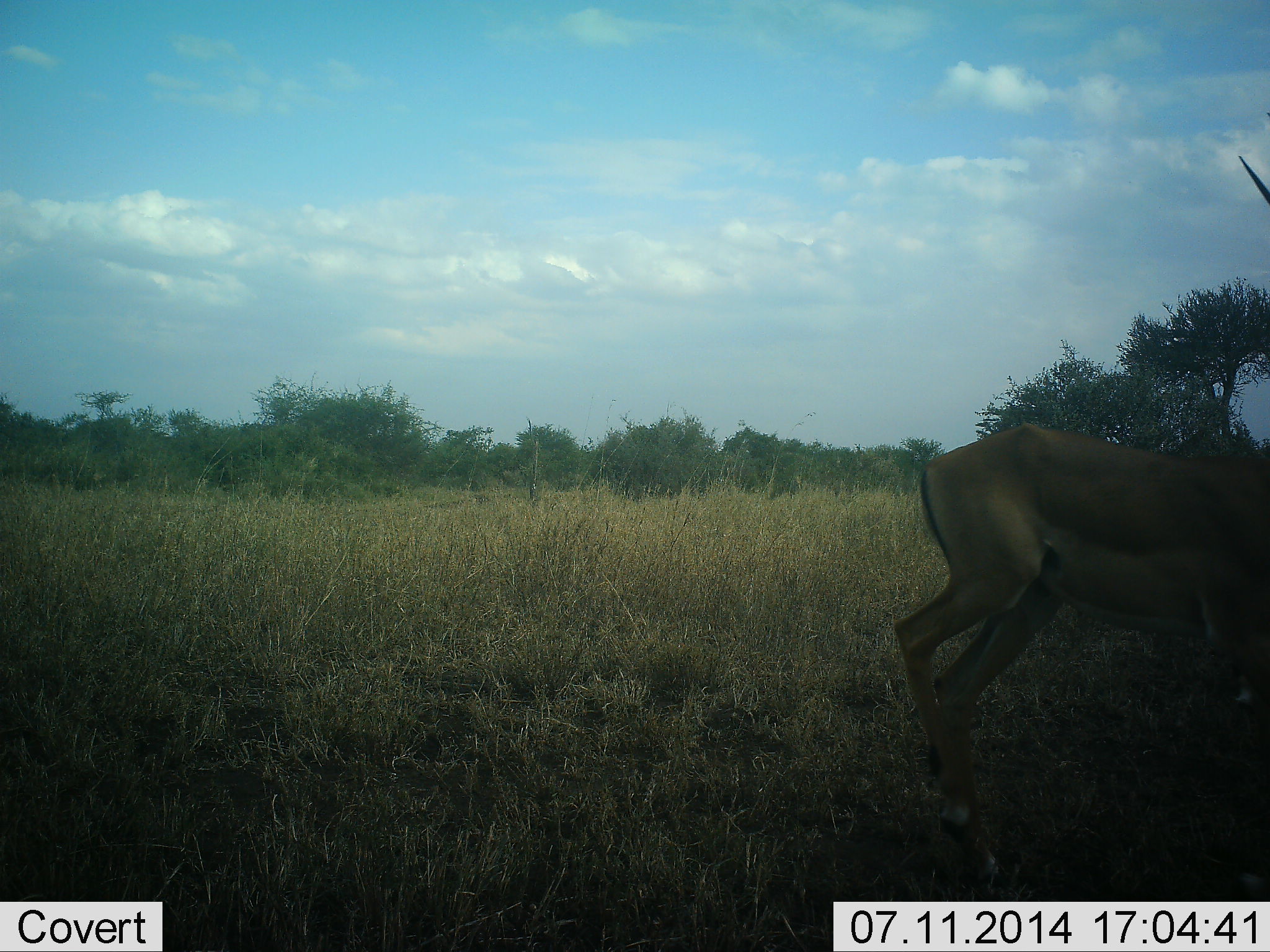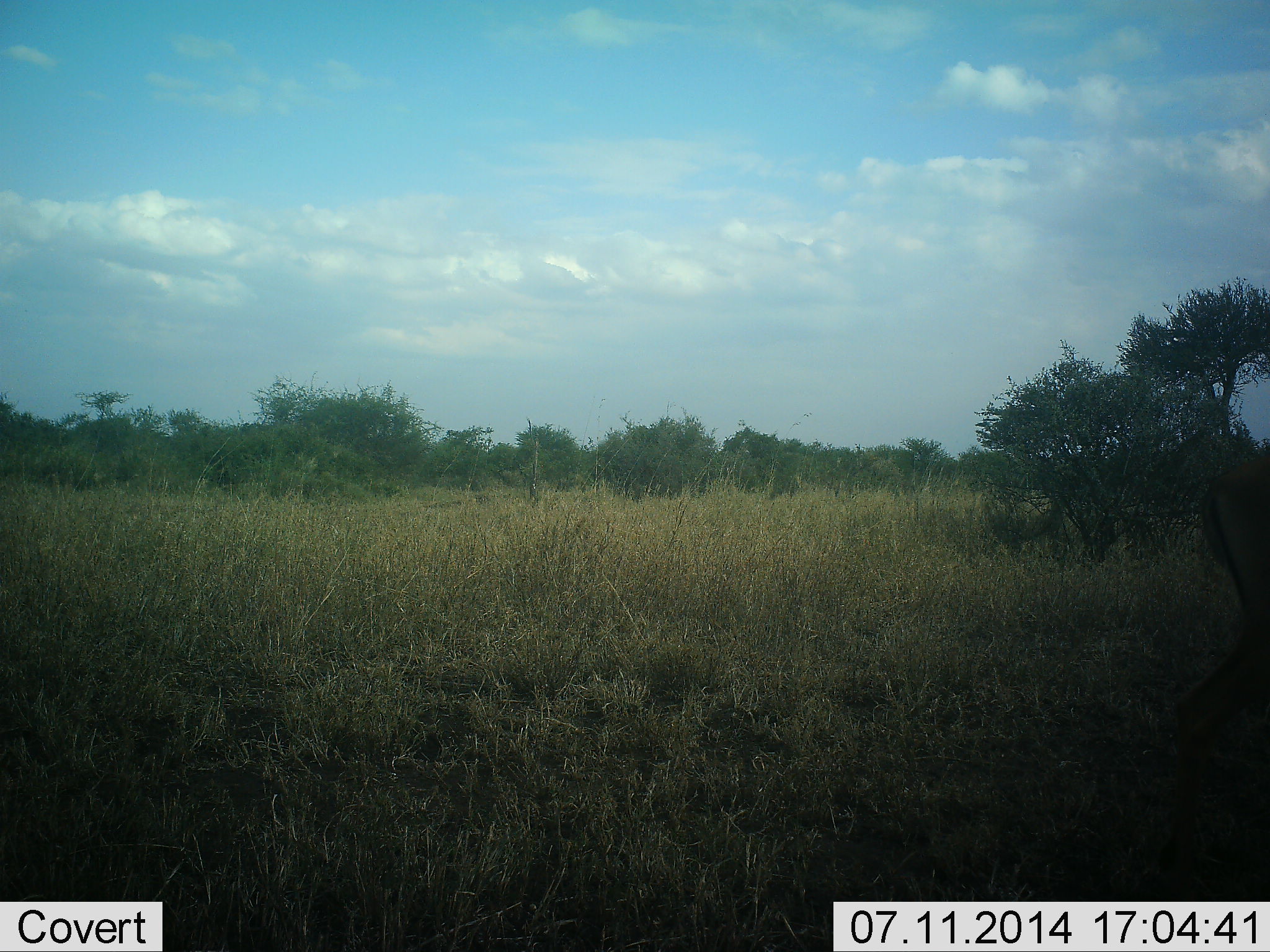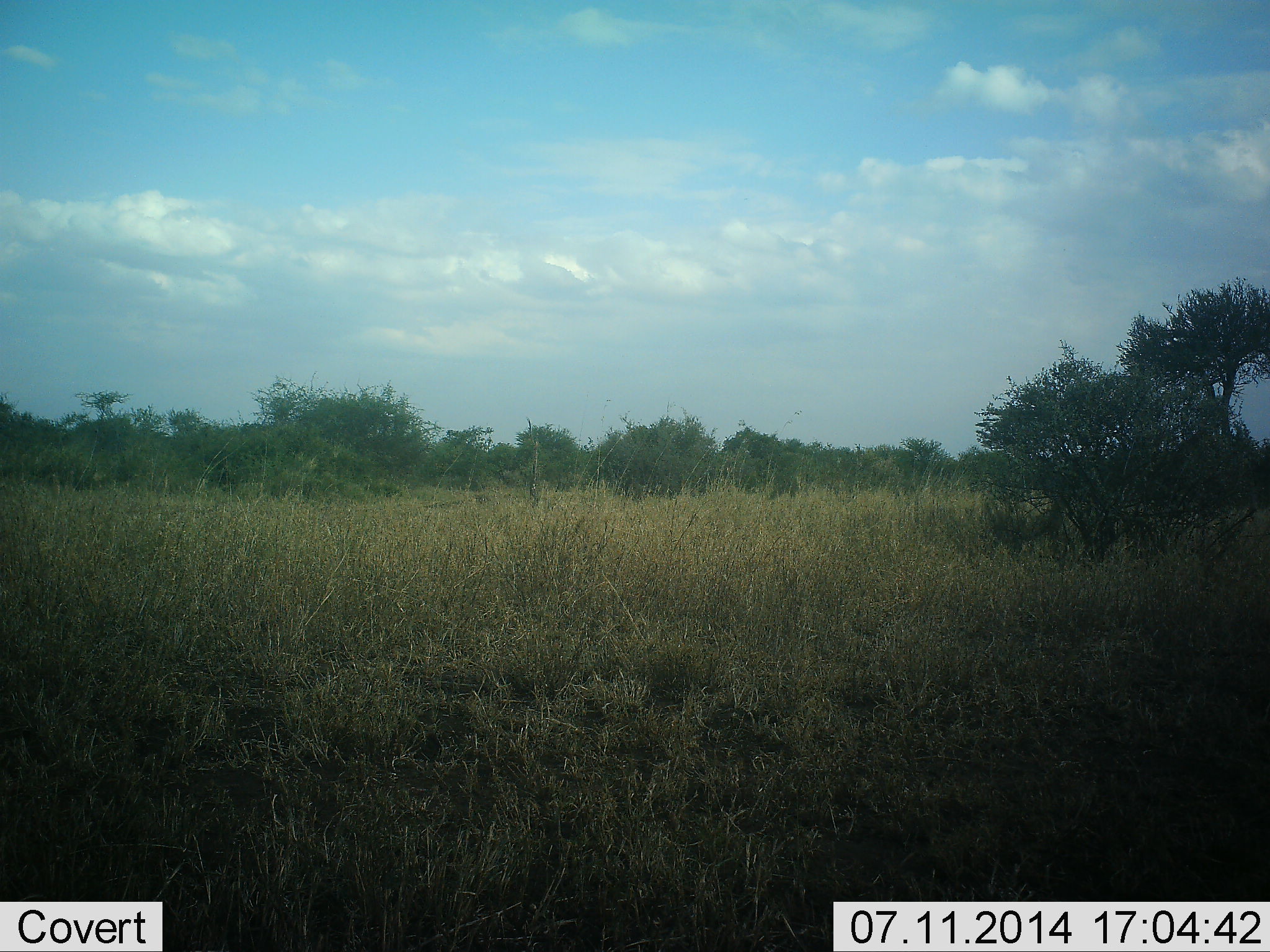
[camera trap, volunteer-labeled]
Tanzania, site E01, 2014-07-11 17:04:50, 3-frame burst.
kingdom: Animalia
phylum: Chordata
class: Mammalia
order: Artiodactyla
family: Bovidae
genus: Aepyceros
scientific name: Aepyceros melampus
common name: impala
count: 1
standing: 0%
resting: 0%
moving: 100%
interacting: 0%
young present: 0%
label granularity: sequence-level